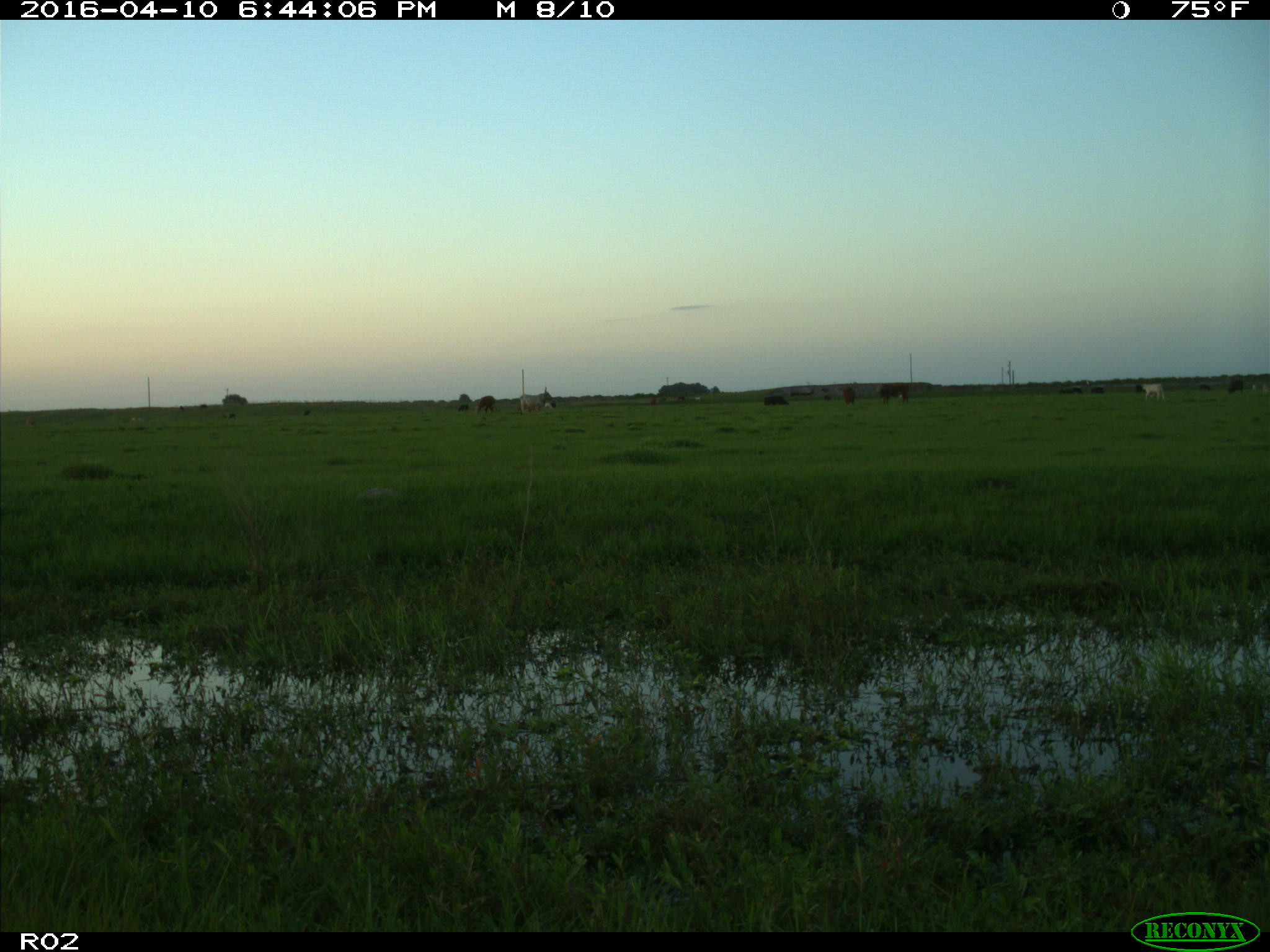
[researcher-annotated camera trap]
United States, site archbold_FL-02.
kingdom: Animalia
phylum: Chordata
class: Mammalia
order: Artiodactyla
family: Bovidae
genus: Bos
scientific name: Bos taurus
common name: domestic cow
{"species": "Bos taurus (domestic cow)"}